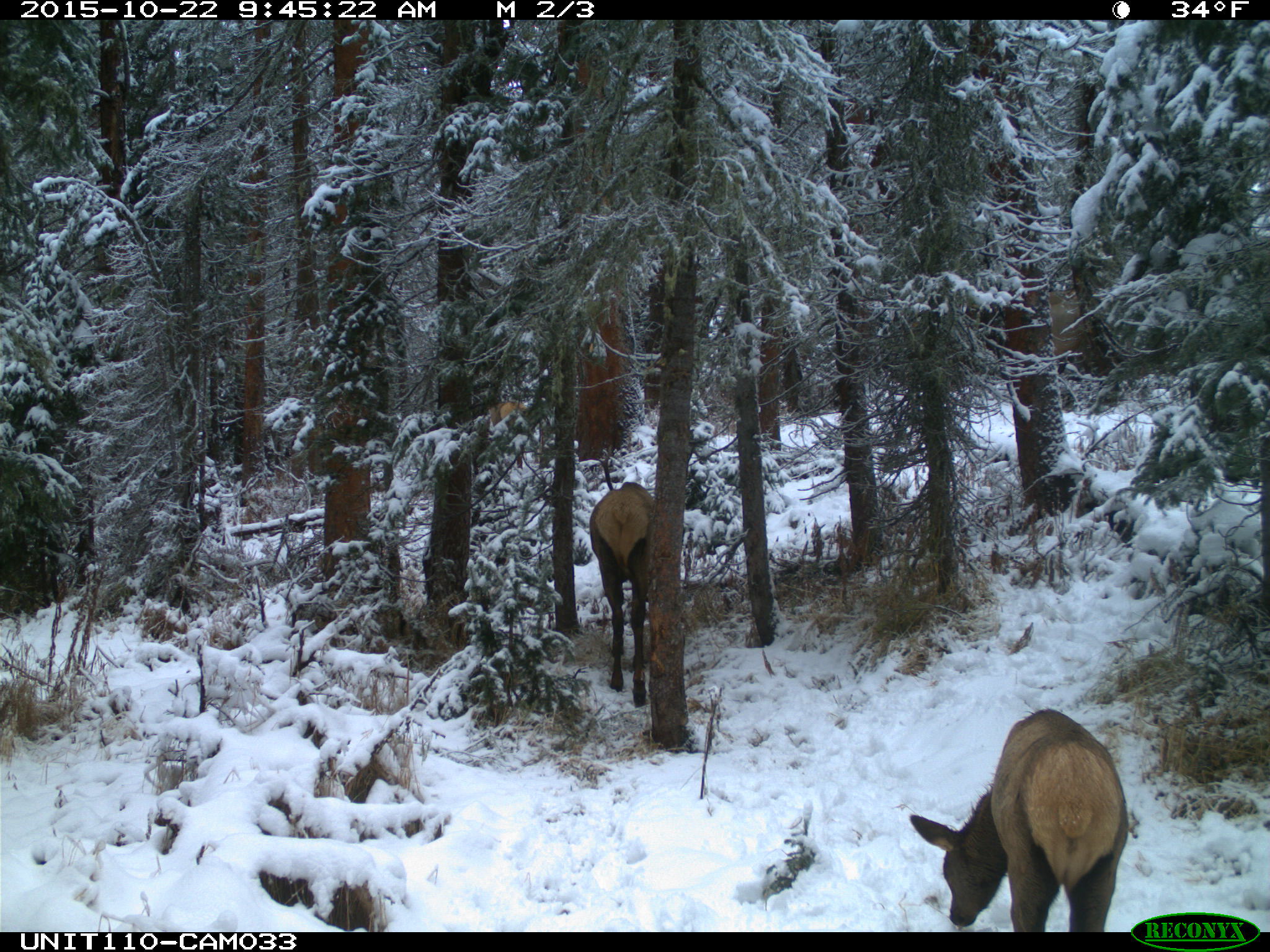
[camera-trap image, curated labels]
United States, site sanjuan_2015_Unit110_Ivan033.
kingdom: Animalia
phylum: Chordata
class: Mammalia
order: Artiodactyla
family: Cervidae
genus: Cervus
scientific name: Cervus elaphus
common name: red deer